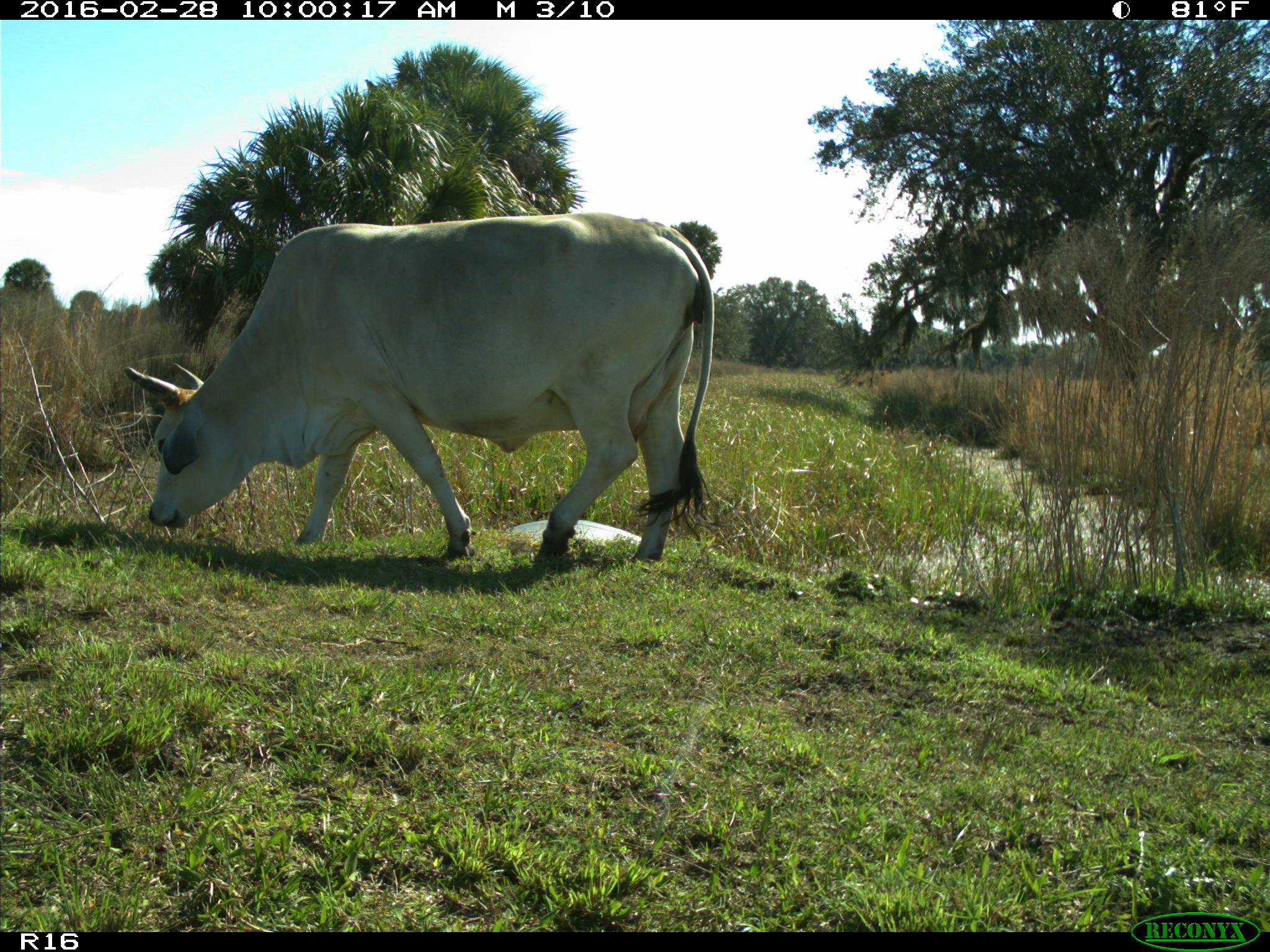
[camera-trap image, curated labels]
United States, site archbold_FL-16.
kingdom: Animalia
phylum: Chordata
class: Mammalia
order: Artiodactyla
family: Bovidae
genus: Bos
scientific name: Bos taurus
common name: domestic cow